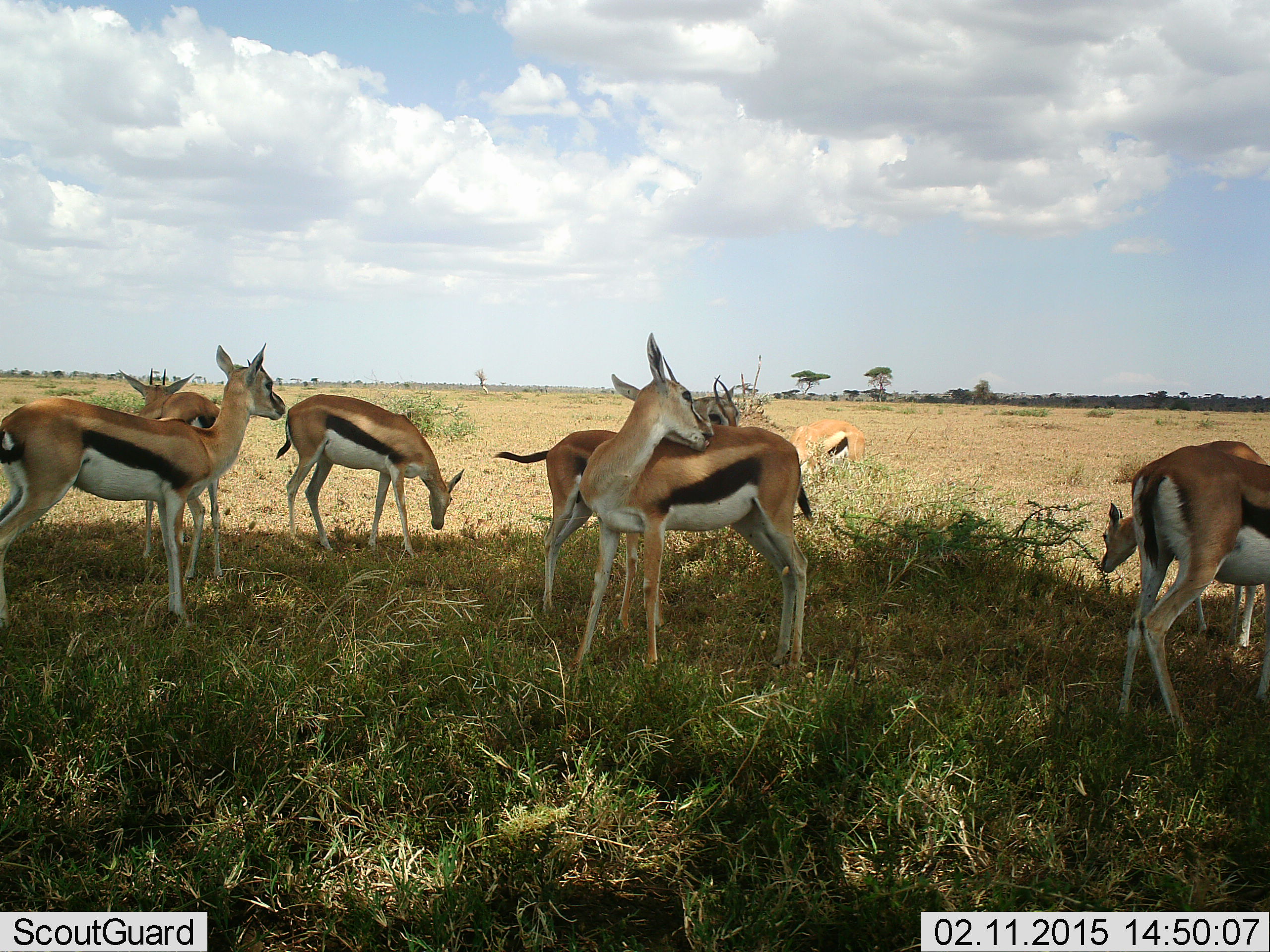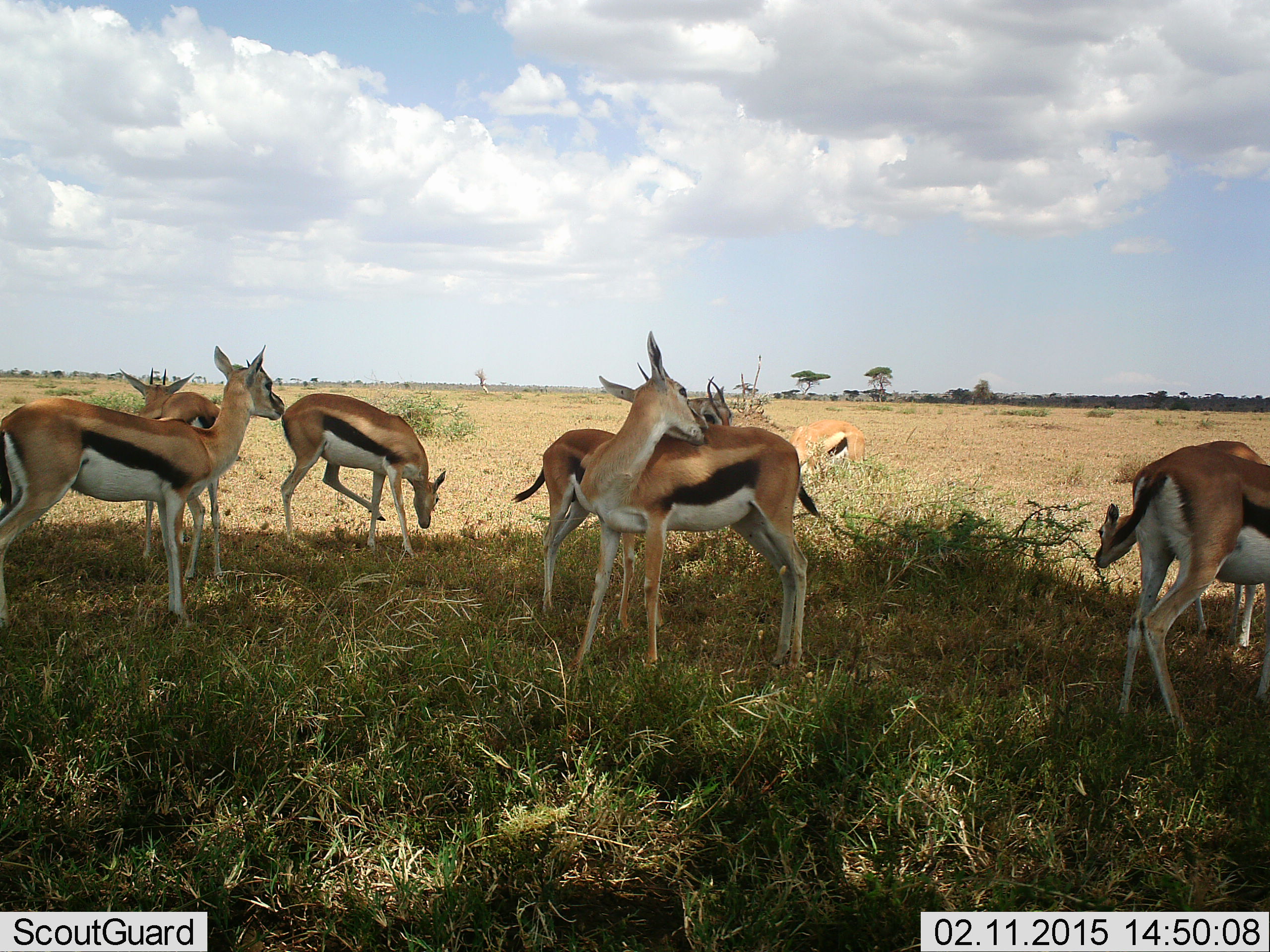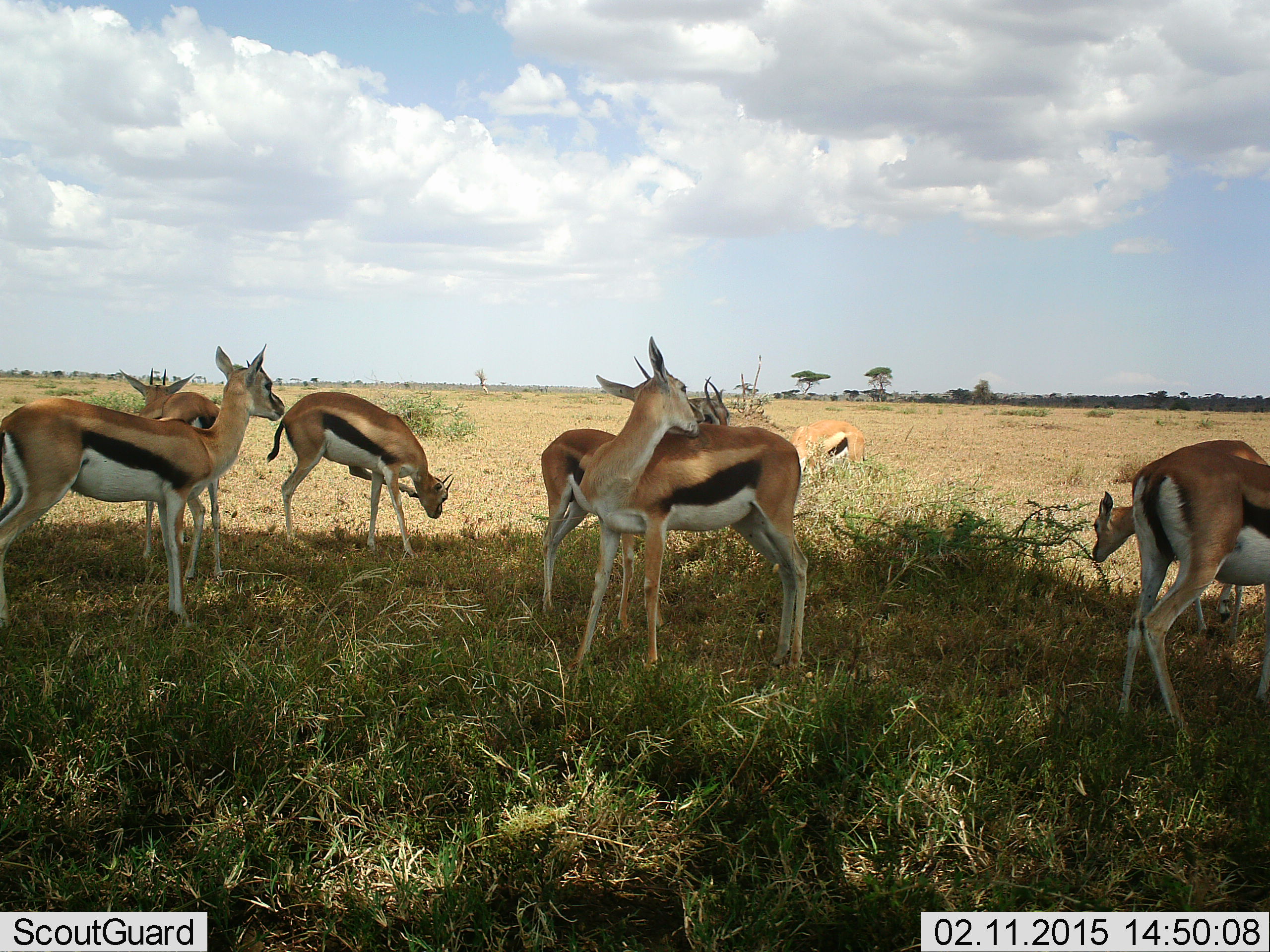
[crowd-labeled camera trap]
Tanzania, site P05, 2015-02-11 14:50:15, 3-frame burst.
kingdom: Animalia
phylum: Chordata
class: Mammalia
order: Artiodactyla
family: Bovidae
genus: Eudorcas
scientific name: Eudorcas thomsonii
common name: thomson's gazelle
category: gazellethomsons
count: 8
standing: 90%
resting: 10%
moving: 10%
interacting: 0%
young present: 0%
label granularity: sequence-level